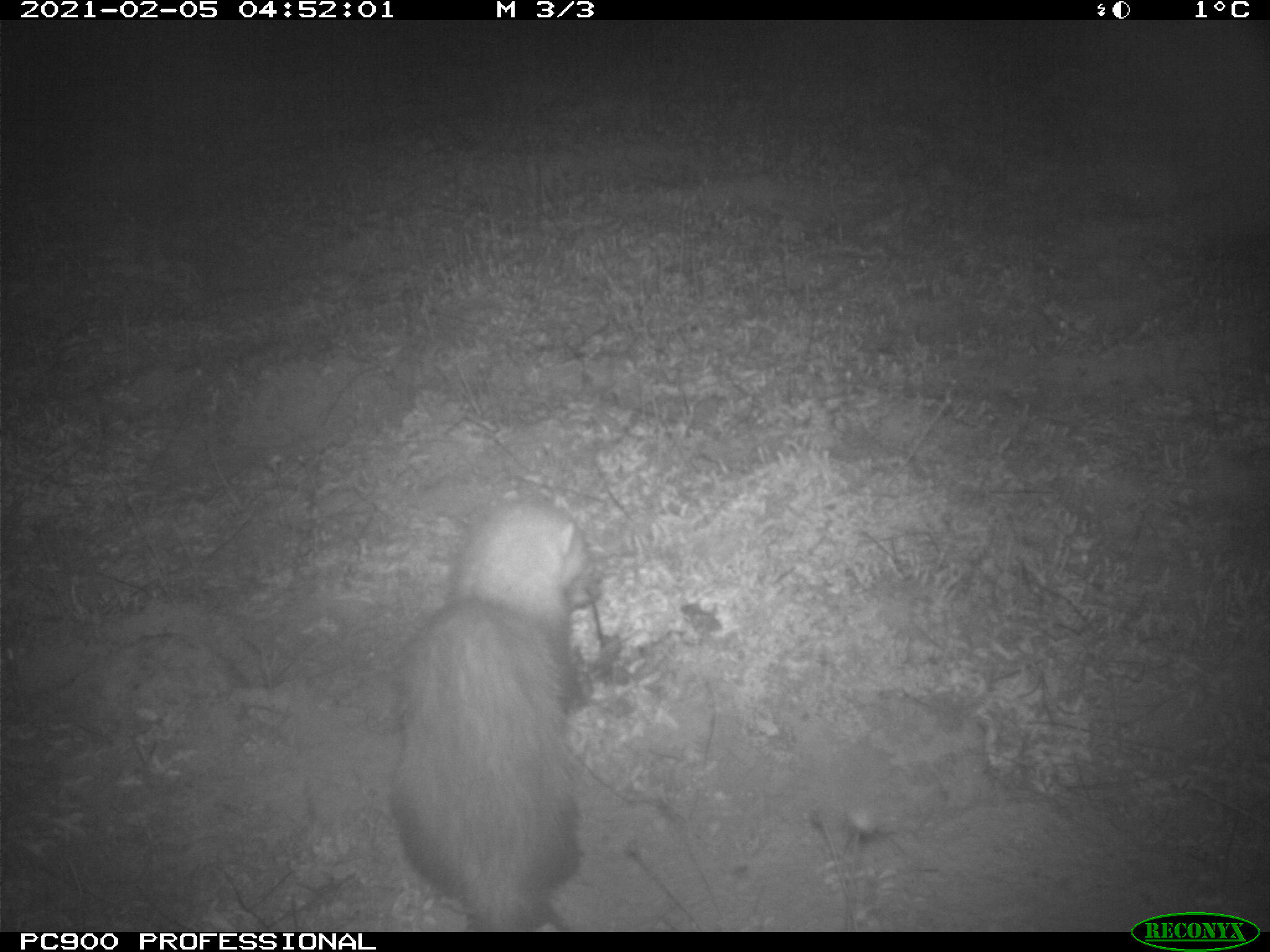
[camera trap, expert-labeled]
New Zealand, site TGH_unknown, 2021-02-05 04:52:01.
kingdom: Animalia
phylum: Chordata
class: Mammalia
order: Carnivora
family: Mustelidae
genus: Mustela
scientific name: Mustela furo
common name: ferret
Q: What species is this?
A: Ferret (Mustela furo).